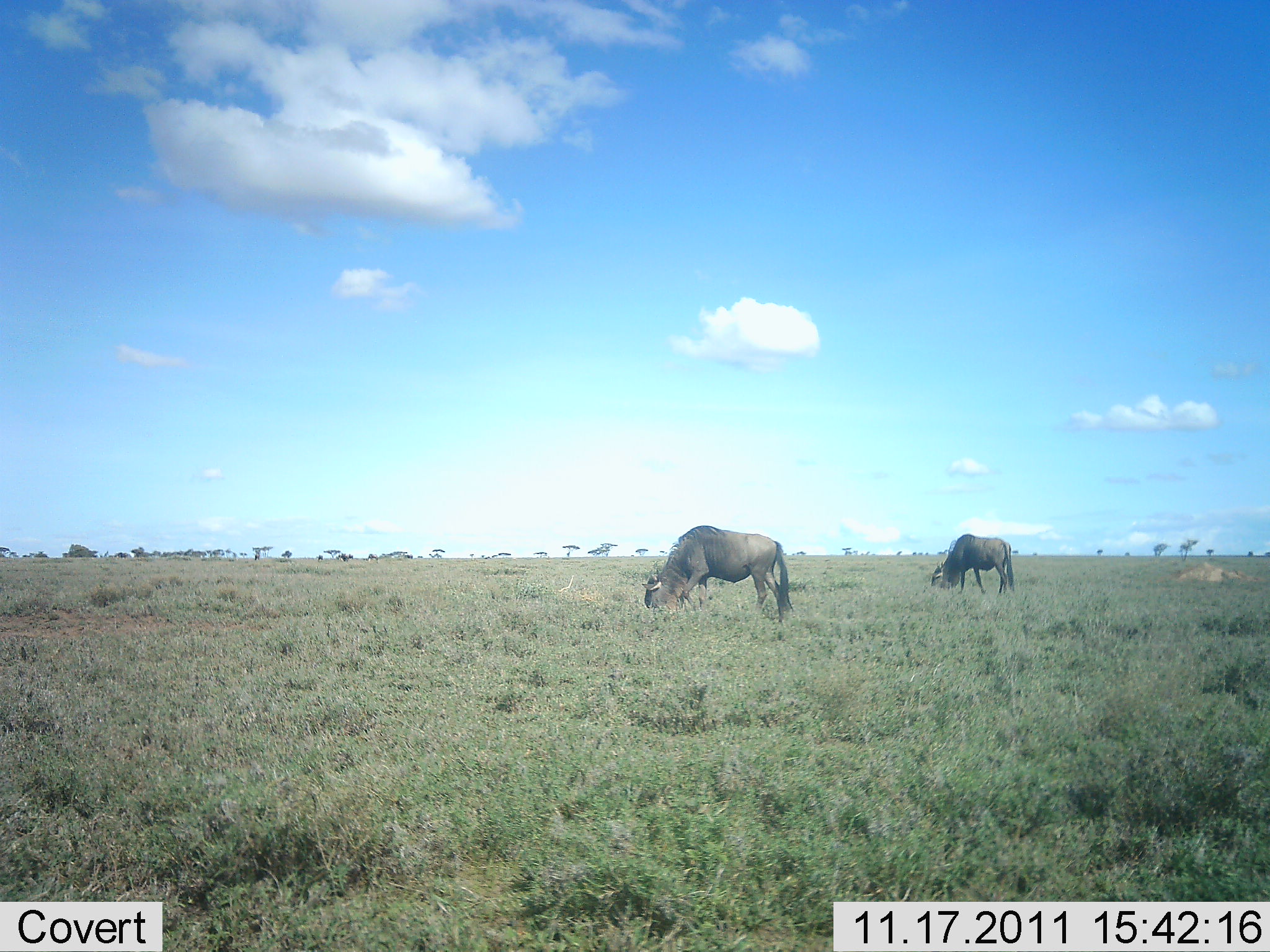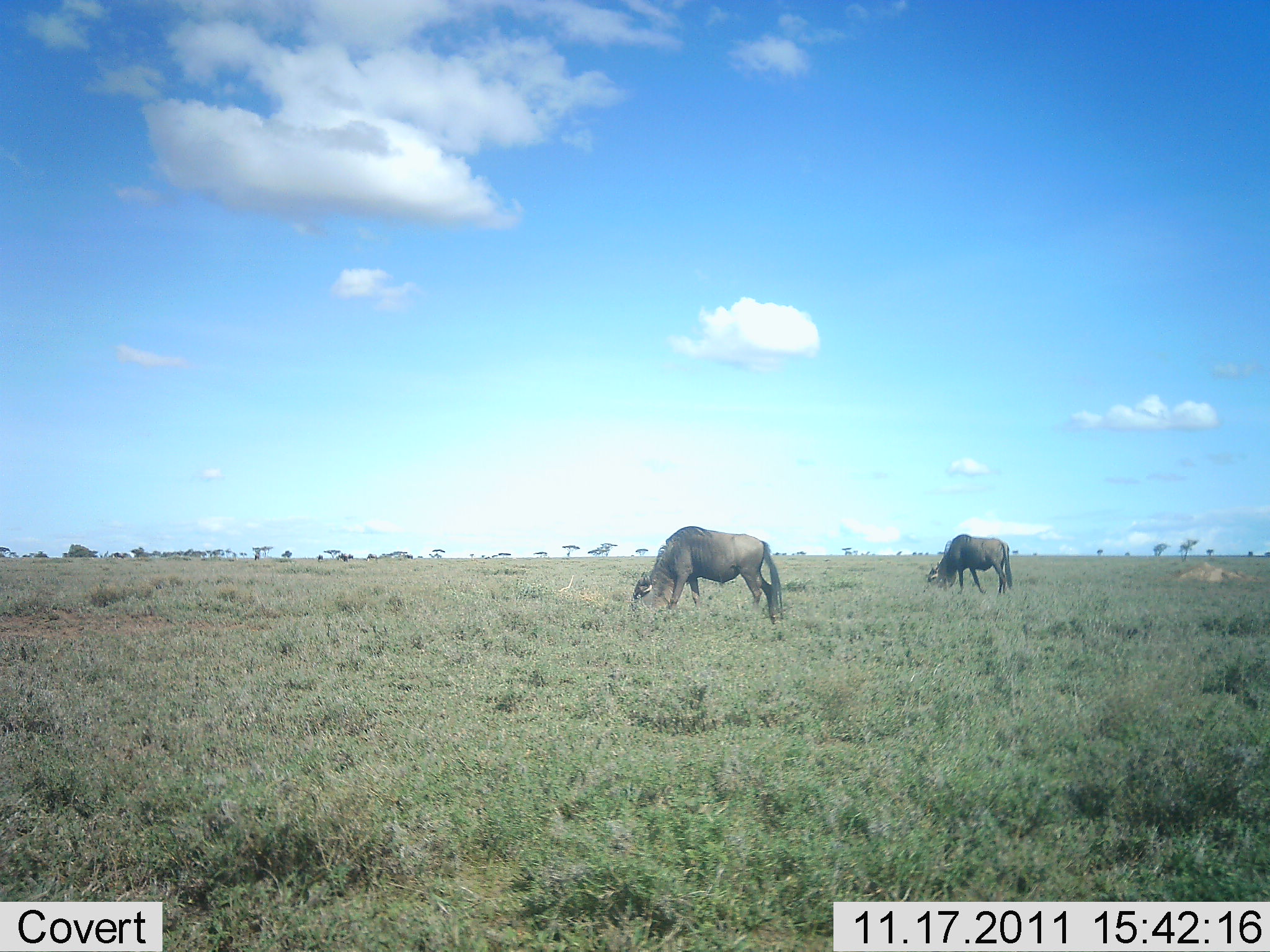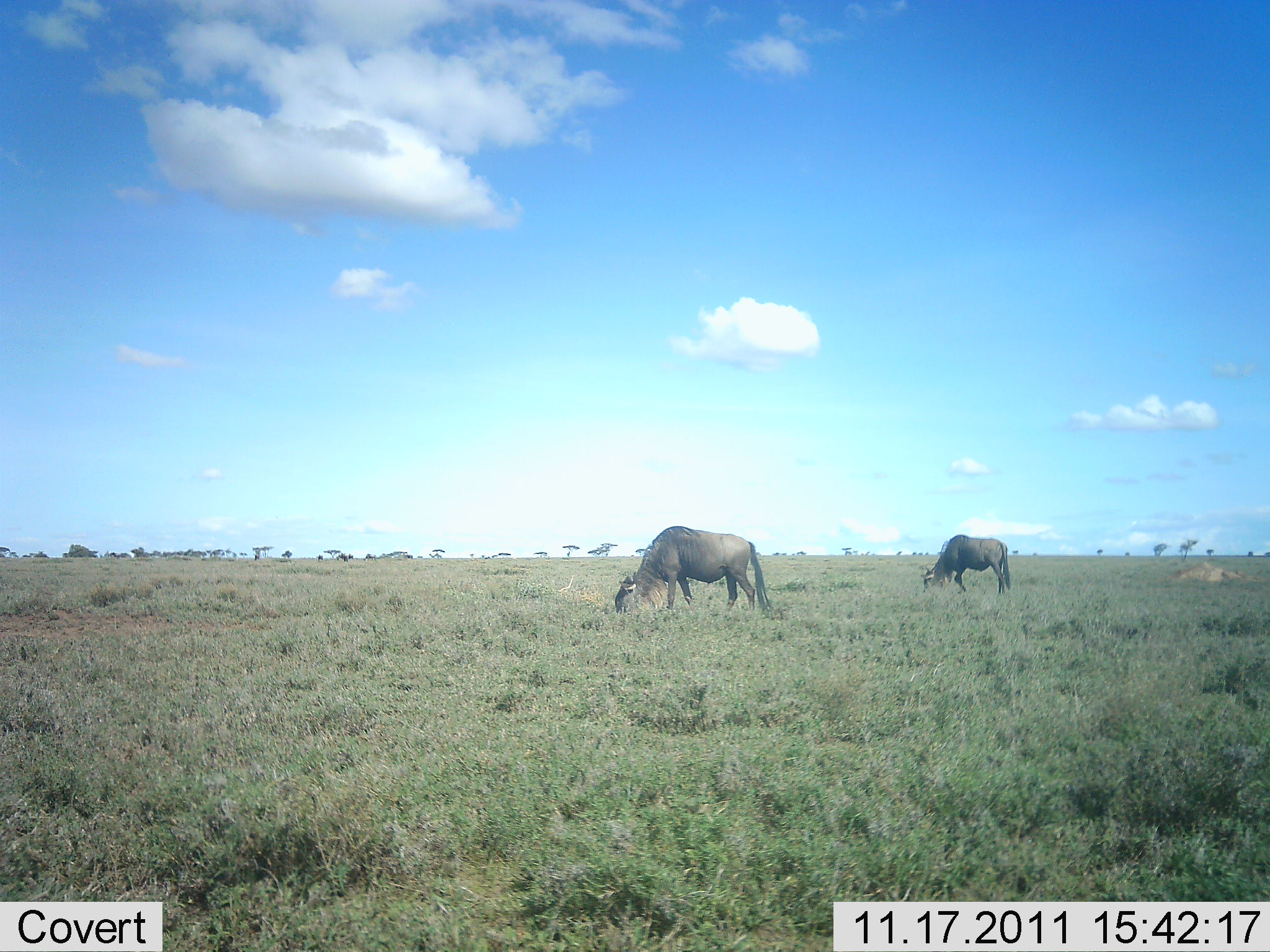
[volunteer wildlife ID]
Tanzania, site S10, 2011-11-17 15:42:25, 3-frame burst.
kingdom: Animalia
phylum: Chordata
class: Mammalia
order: Artiodactyla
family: Bovidae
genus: Connochaetes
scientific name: Connochaetes taurinus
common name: blue wildebeest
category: wildebeest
Wildebeest (blue wildebeest) (Connochaetes taurinus), count 2. Behavior (volunteer vote fractions): standing 23%, resting 0%, moving 8%, interacting 0%. Young present (vote fraction): 0%. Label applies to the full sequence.